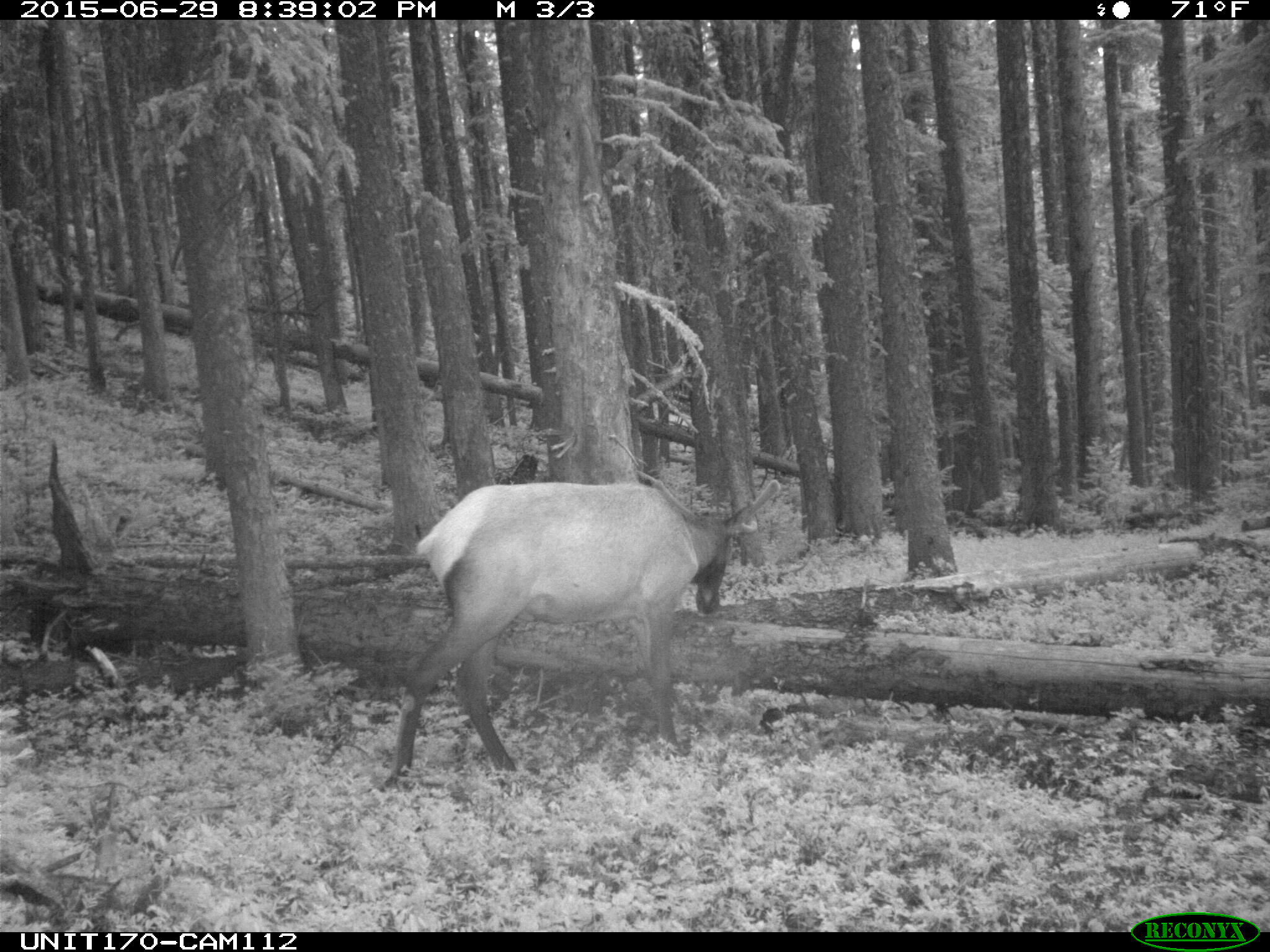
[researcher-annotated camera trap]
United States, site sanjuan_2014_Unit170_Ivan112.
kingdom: Animalia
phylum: Chordata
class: Mammalia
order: Artiodactyla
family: Cervidae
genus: Cervus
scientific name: Cervus elaphus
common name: red deer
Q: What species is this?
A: Cervus elaphus (red deer).